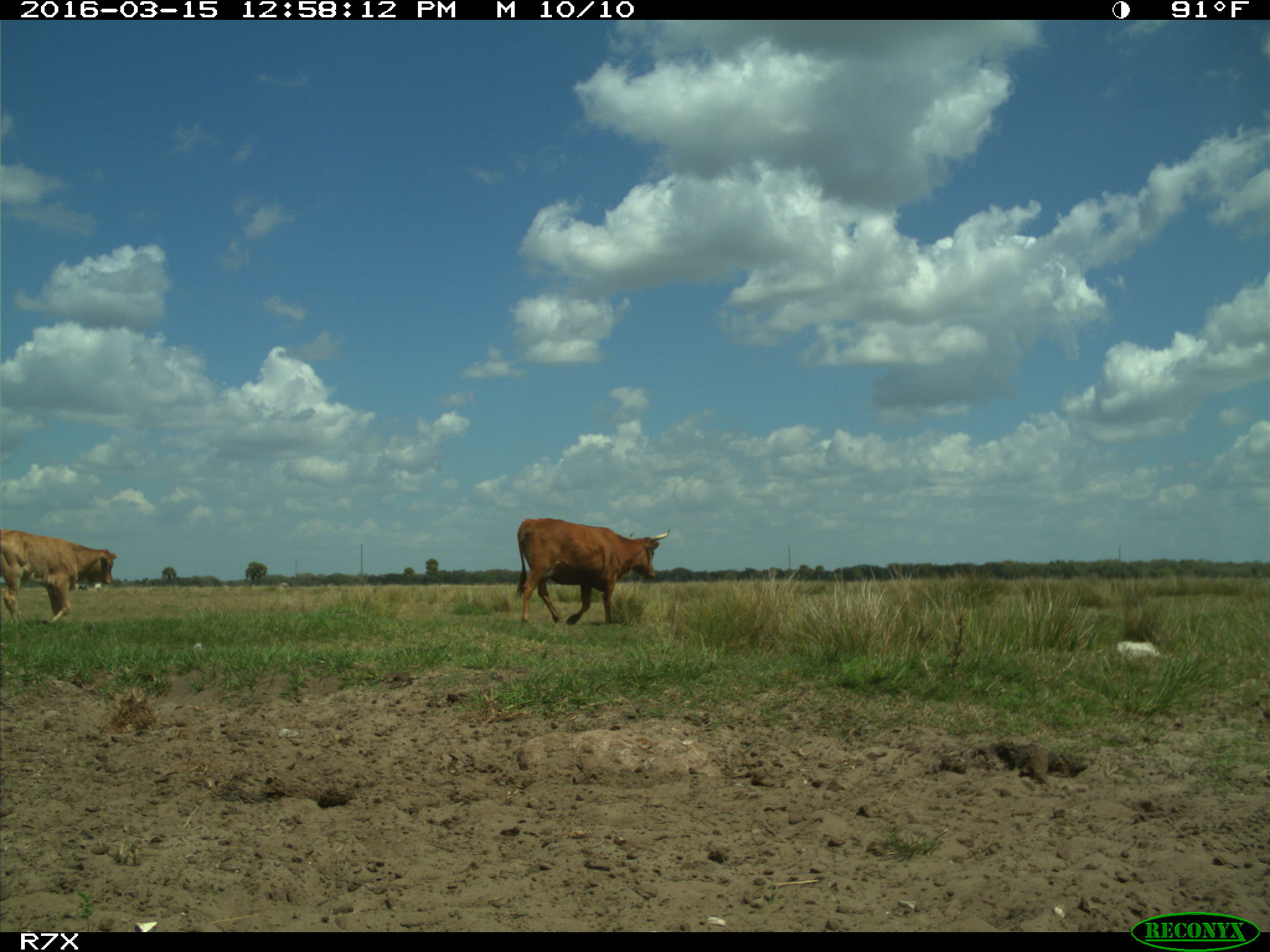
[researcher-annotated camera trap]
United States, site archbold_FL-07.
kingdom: Animalia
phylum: Chordata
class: Mammalia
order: Artiodactyla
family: Bovidae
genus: Bos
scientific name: Bos taurus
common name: domestic cow